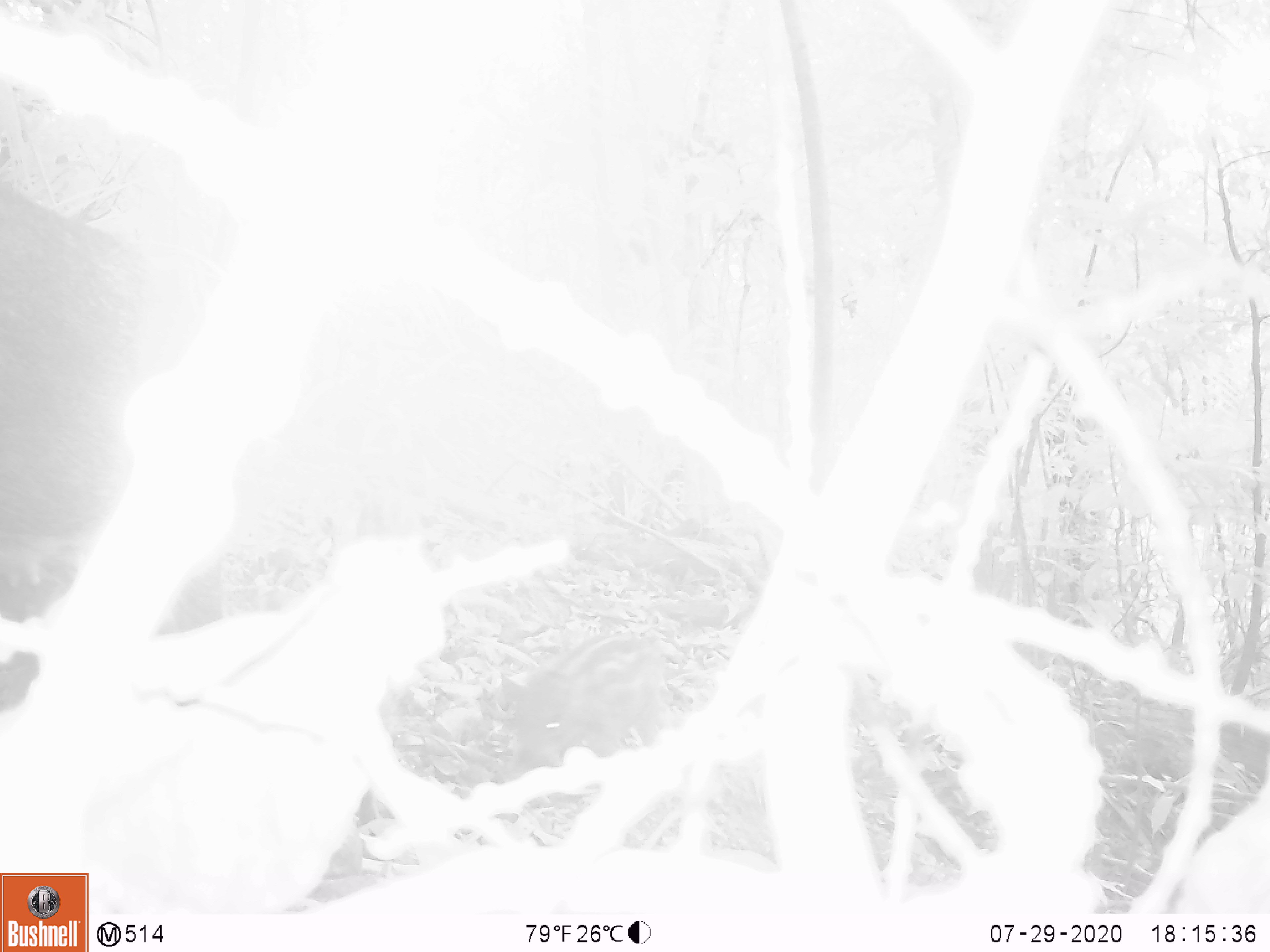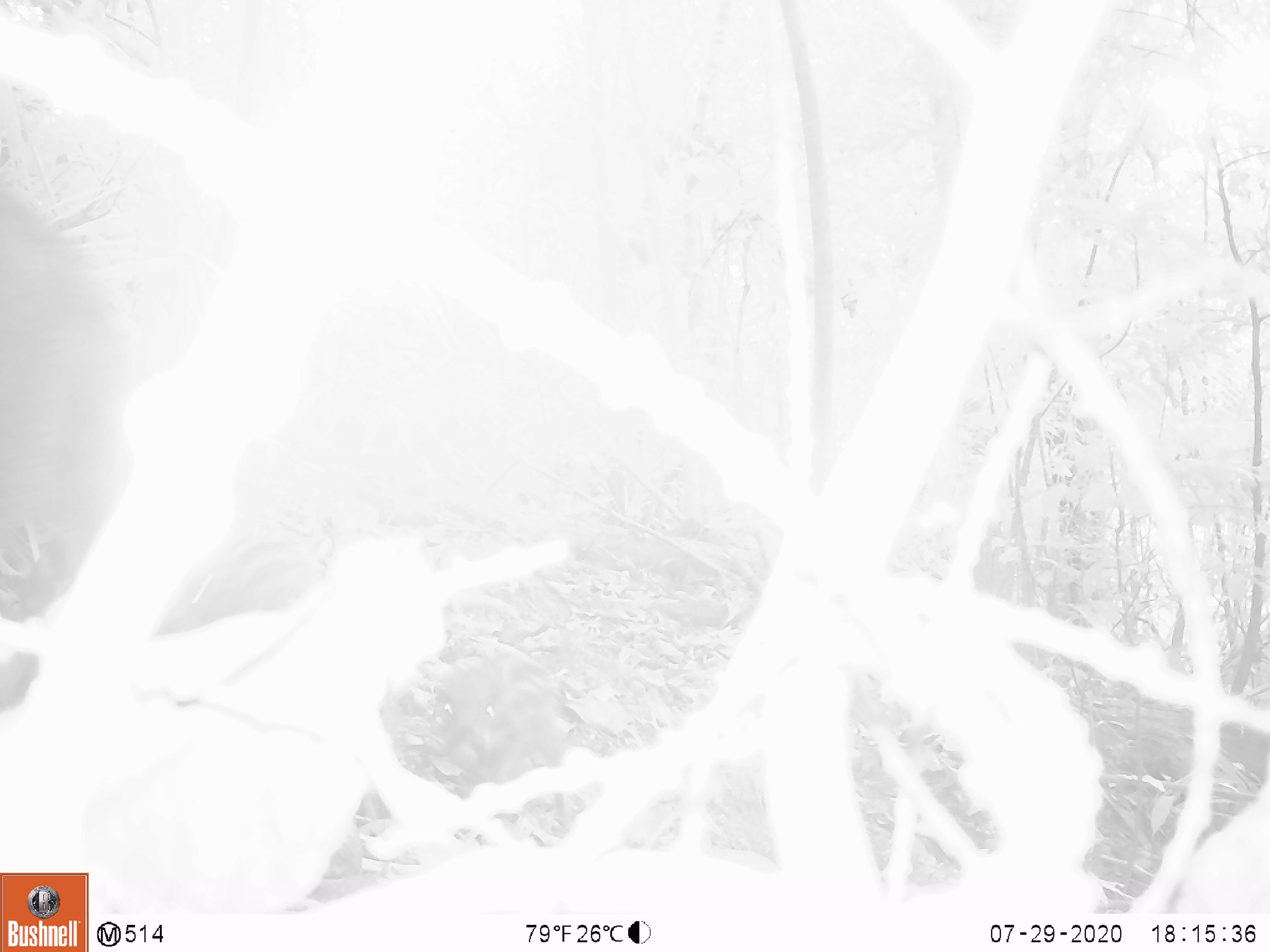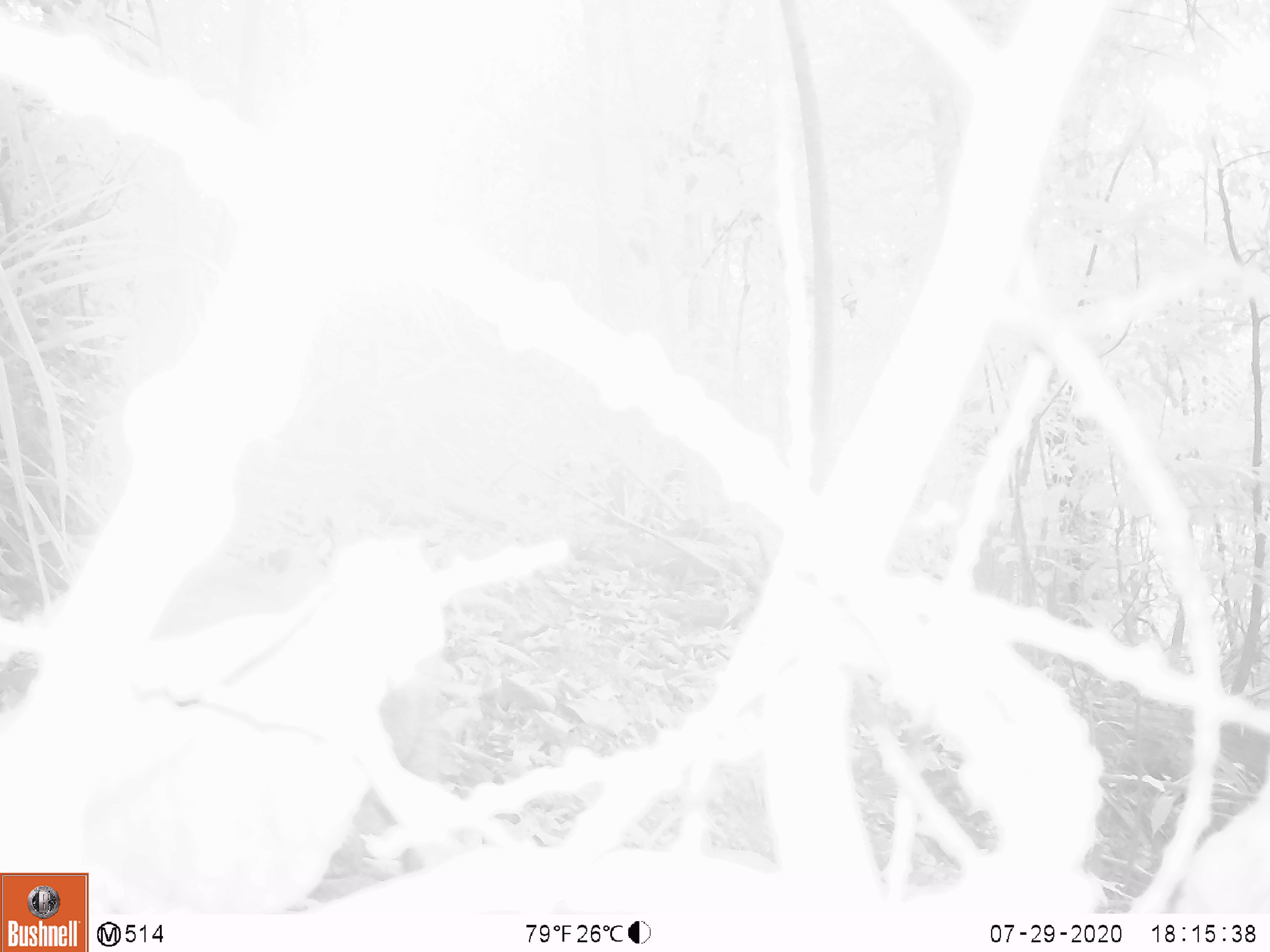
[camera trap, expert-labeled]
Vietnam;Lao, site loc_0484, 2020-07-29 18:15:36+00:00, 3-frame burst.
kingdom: Animalia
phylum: Chordata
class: Mammalia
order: Artiodactyla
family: Suidae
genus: Sus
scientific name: Sus scrofa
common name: eurasian wild pig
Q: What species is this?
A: Eurasian wild pig (Sus scrofa).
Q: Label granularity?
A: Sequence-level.